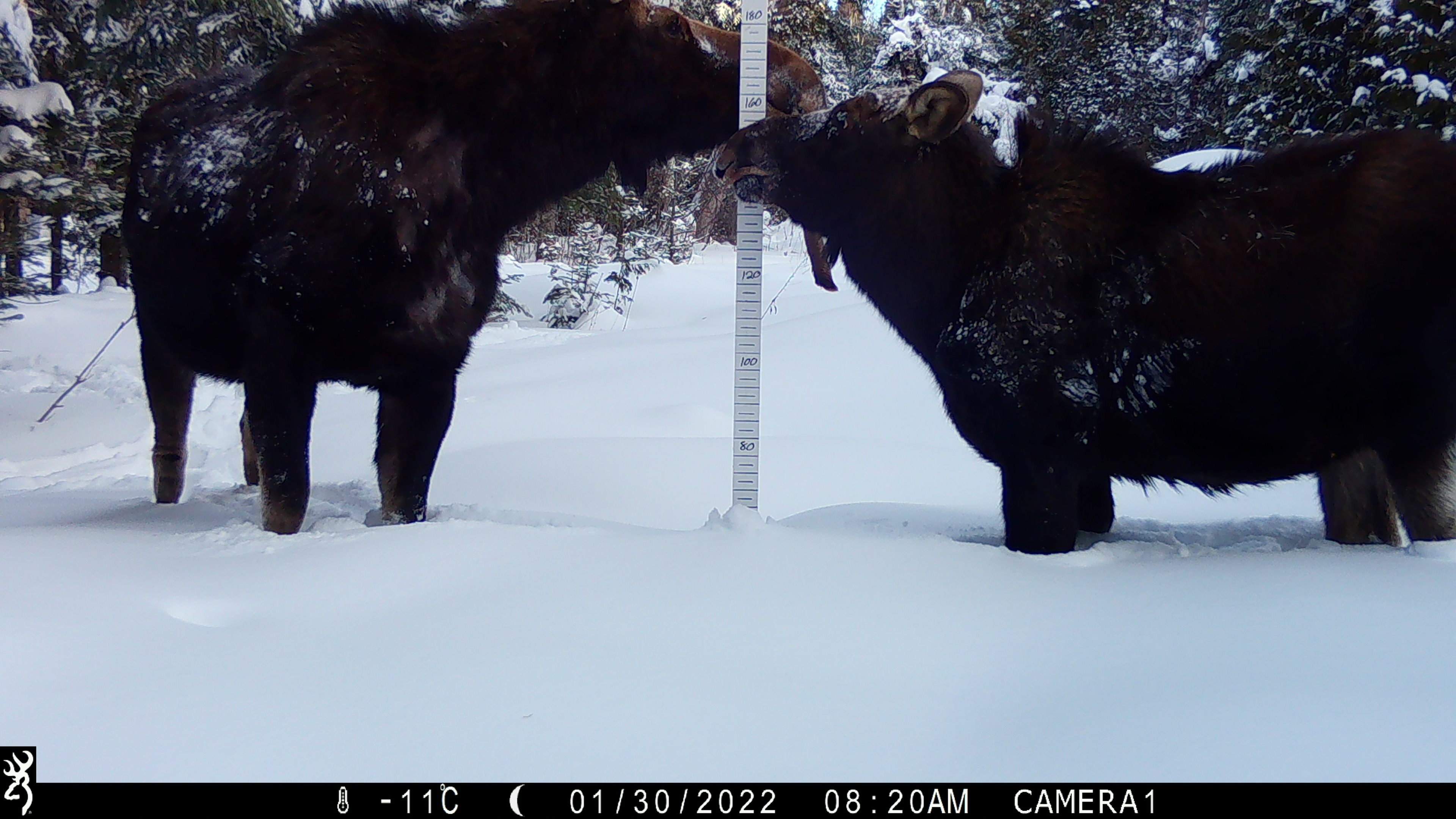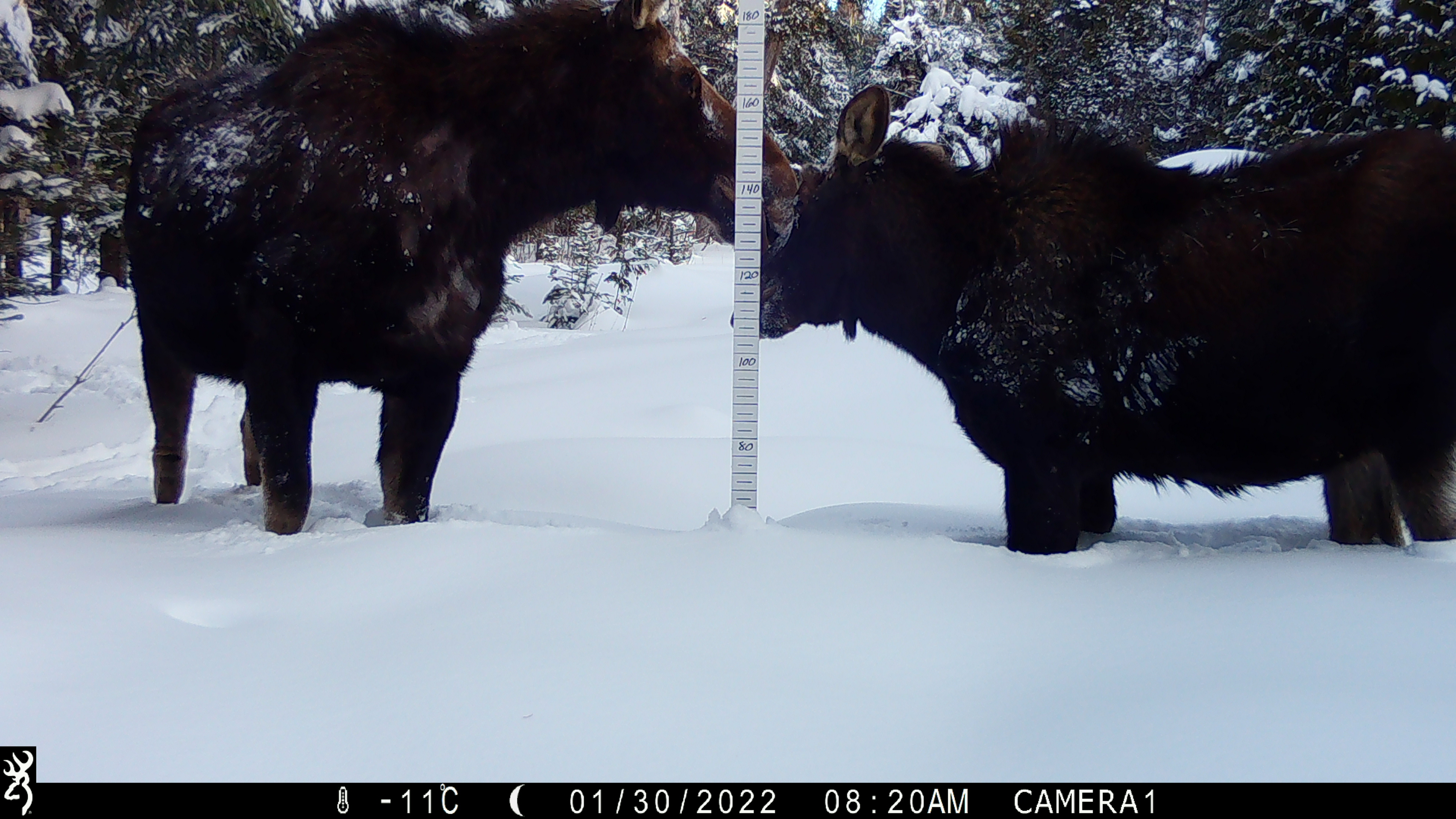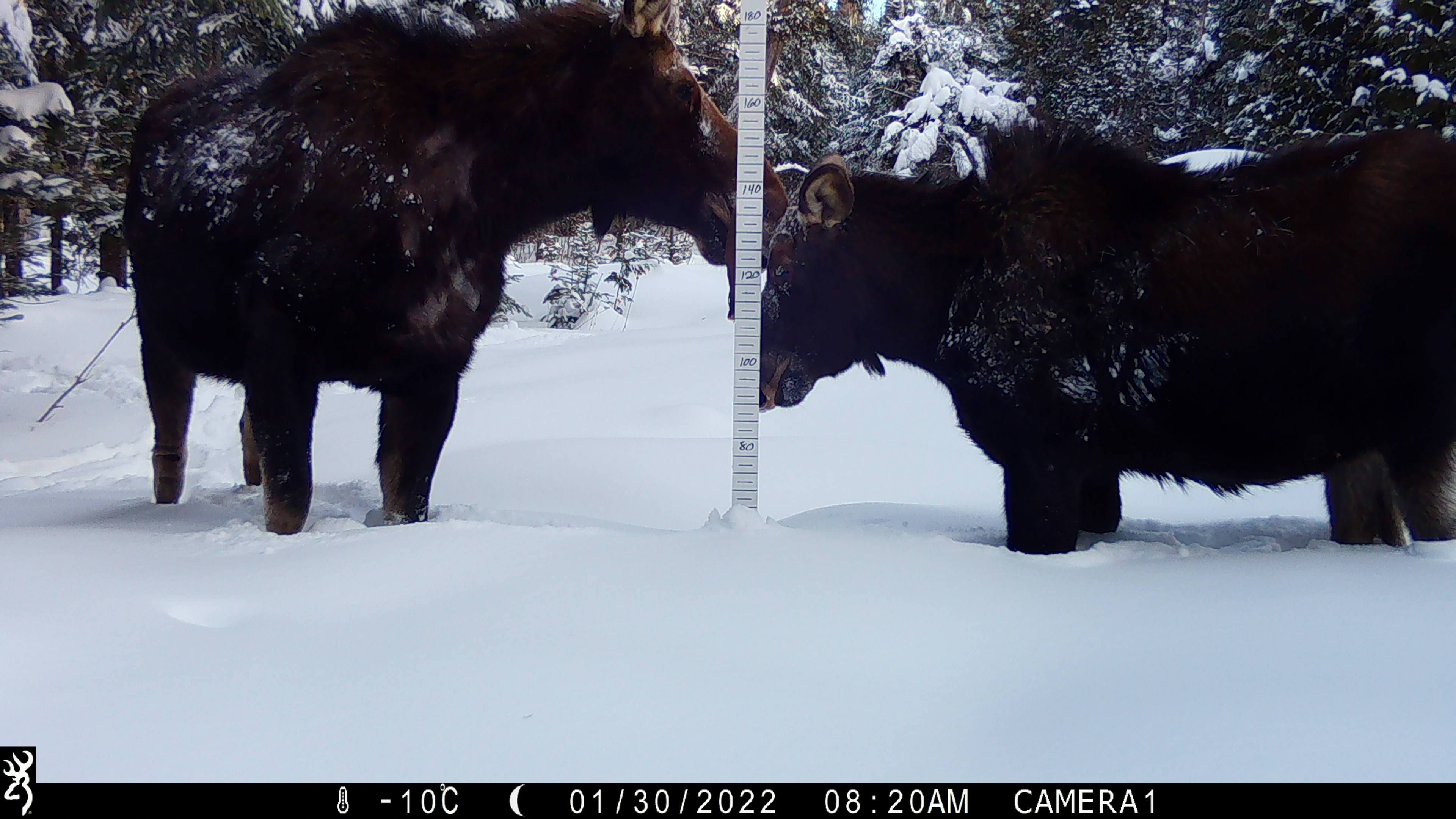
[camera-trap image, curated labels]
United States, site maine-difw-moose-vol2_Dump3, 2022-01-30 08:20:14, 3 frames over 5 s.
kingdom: Animalia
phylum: Chordata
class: Mammalia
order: Artiodactyla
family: Cervidae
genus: Alces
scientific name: Alces alces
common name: moose